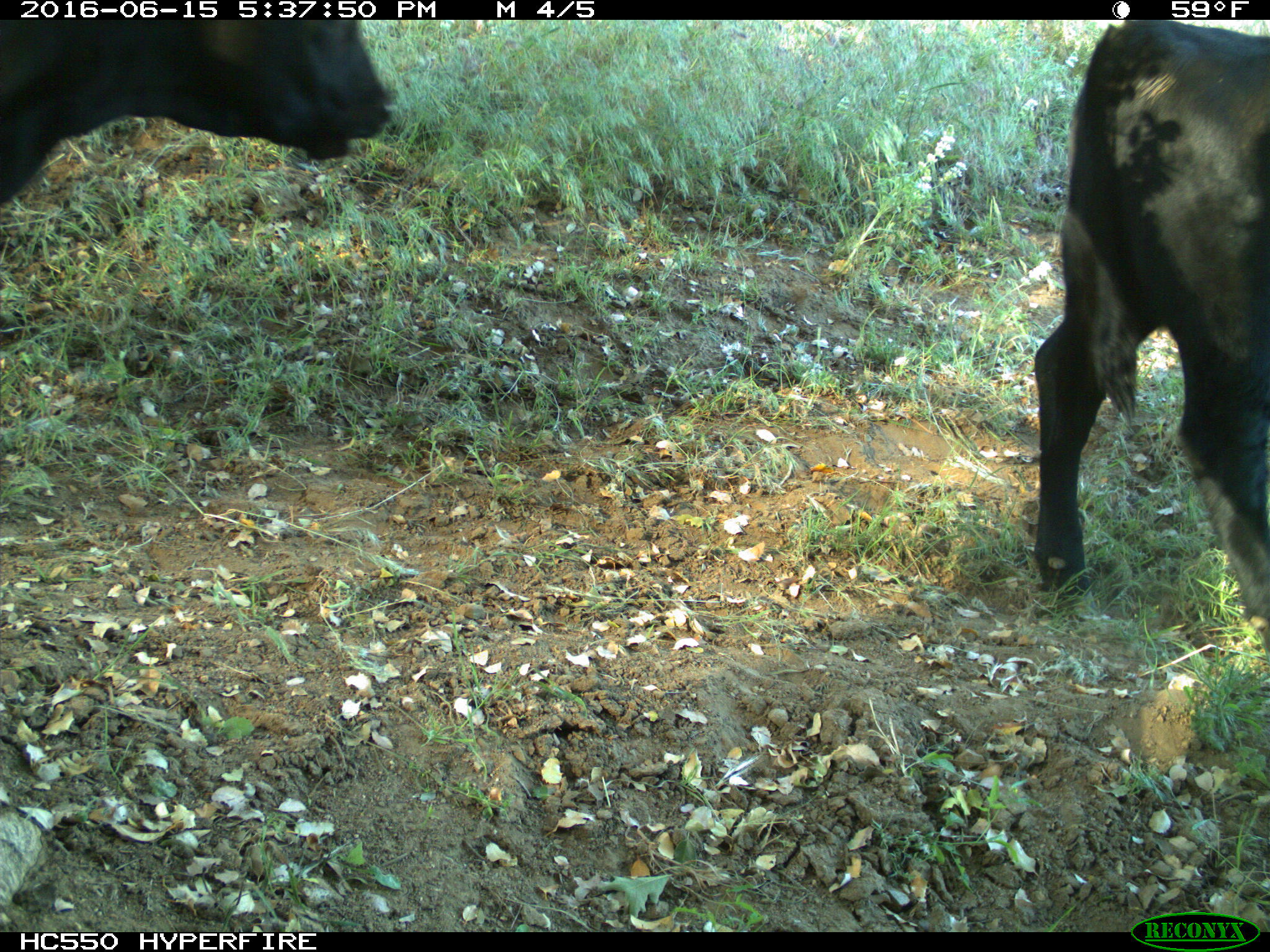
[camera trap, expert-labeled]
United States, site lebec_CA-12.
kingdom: Animalia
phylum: Chordata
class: Mammalia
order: Artiodactyla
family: Bovidae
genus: Bos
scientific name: Bos taurus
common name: domestic cow